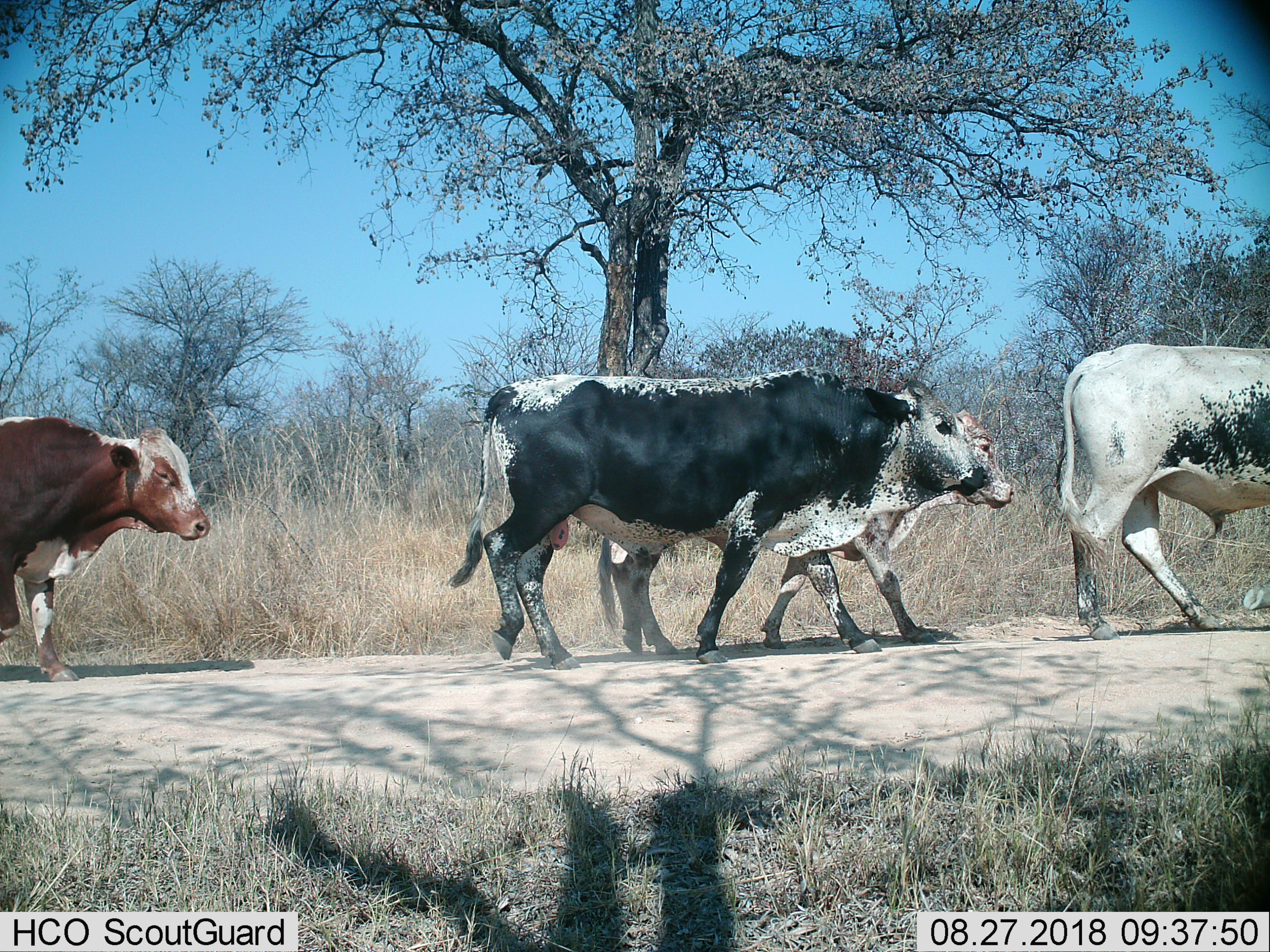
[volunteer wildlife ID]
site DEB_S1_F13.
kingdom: Animalia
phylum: Chordata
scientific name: Vertebrata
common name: domestic animal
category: domesticanimal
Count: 4.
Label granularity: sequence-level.